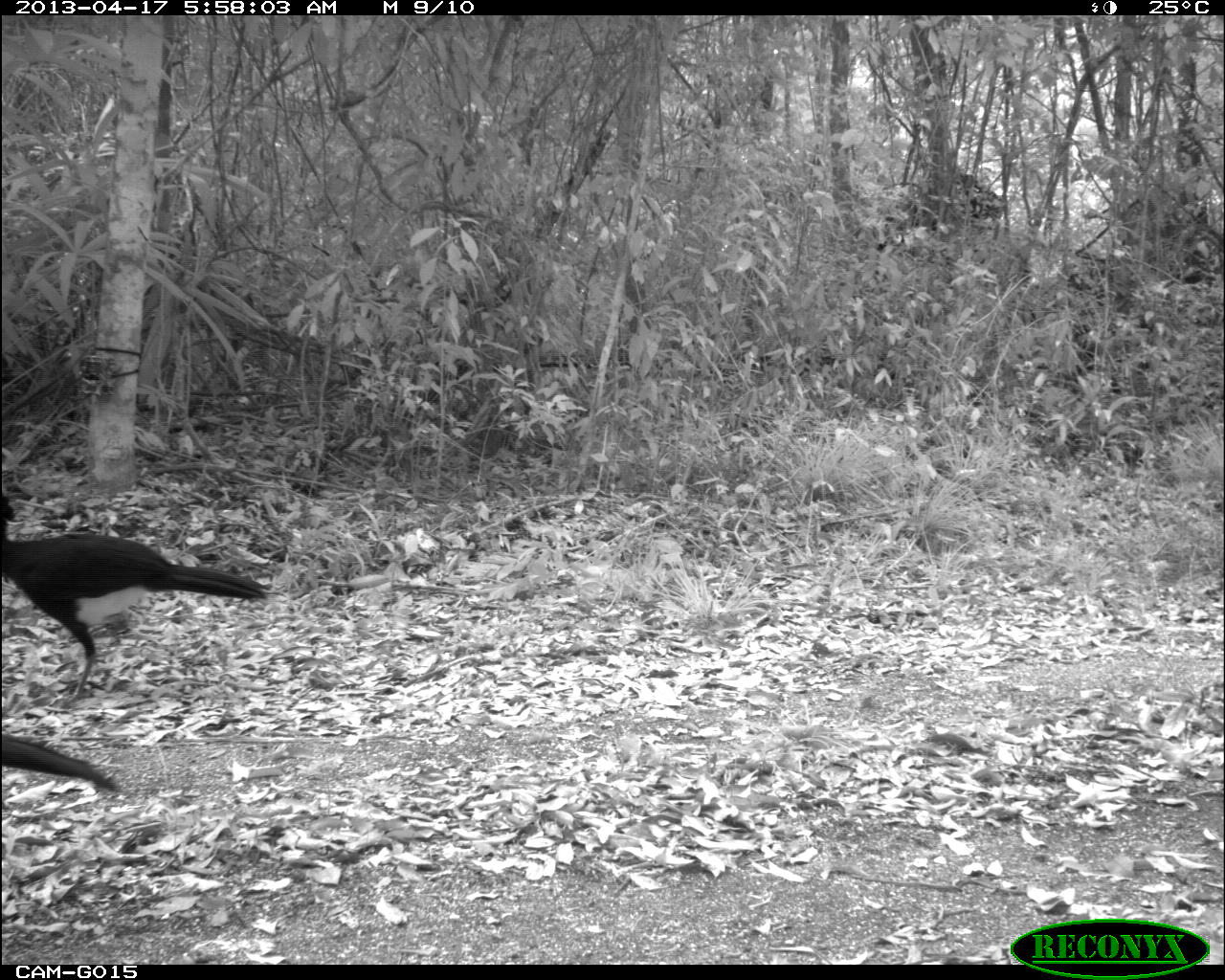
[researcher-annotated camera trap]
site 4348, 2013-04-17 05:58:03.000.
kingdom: Animalia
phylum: Chordata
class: Aves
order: Galliformes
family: Cracidae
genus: Crax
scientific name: Crax rubra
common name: great curassow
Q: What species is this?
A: Crax rubra (great curassow).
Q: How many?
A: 2.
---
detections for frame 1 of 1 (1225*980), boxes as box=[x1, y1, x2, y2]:
crax rubra: box=[2, 495, 269, 706]; box=[2, 734, 117, 792]